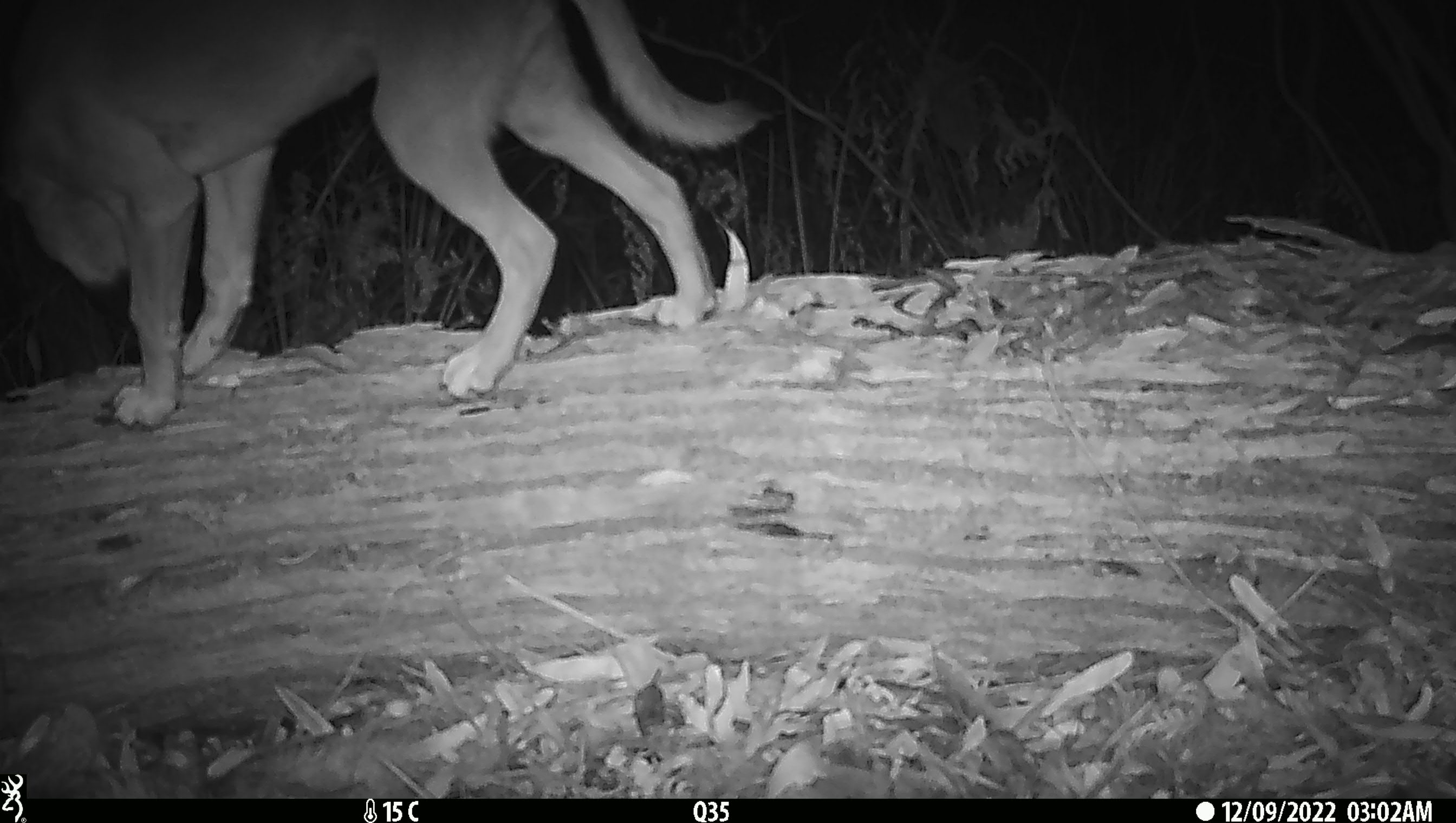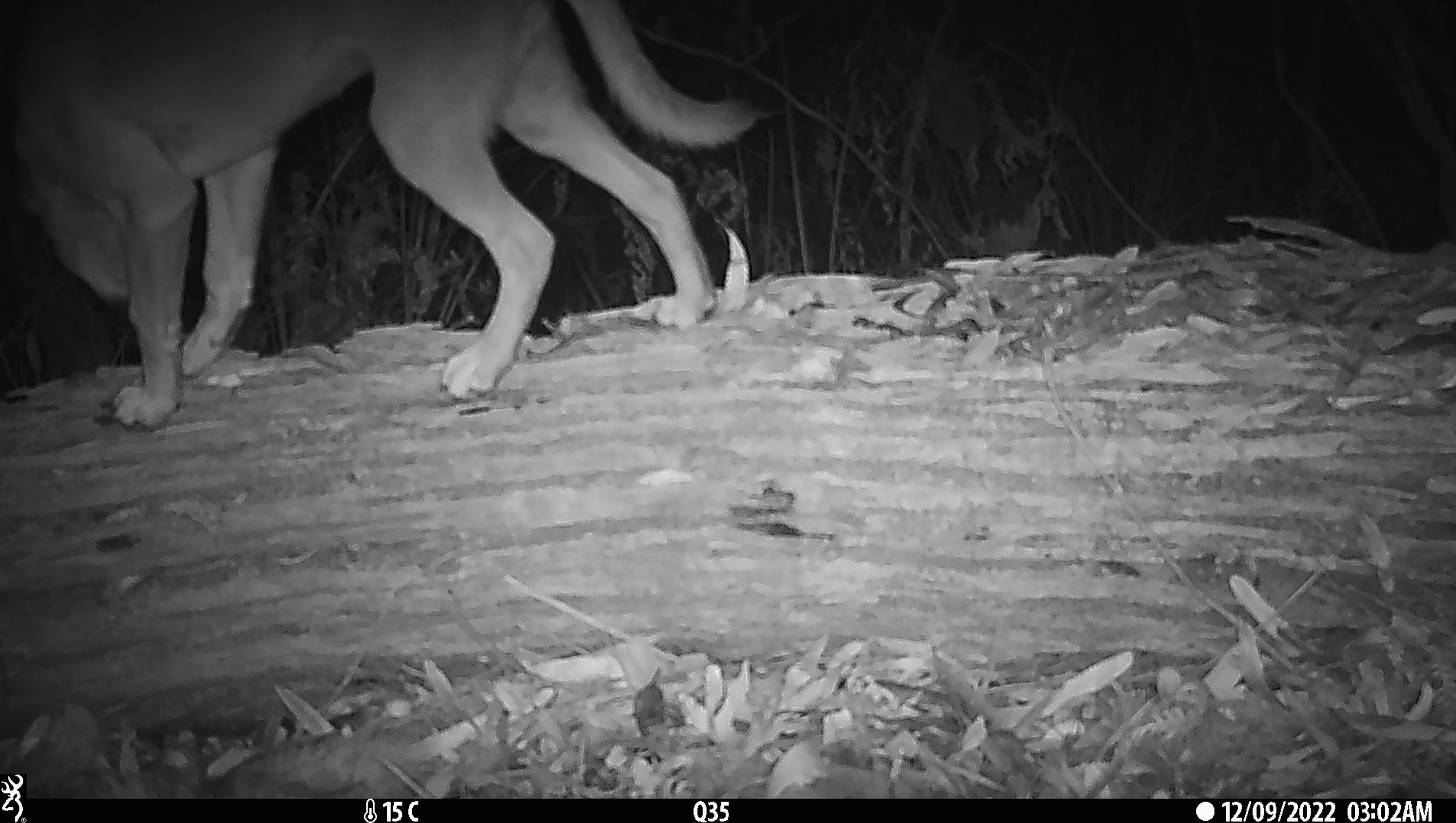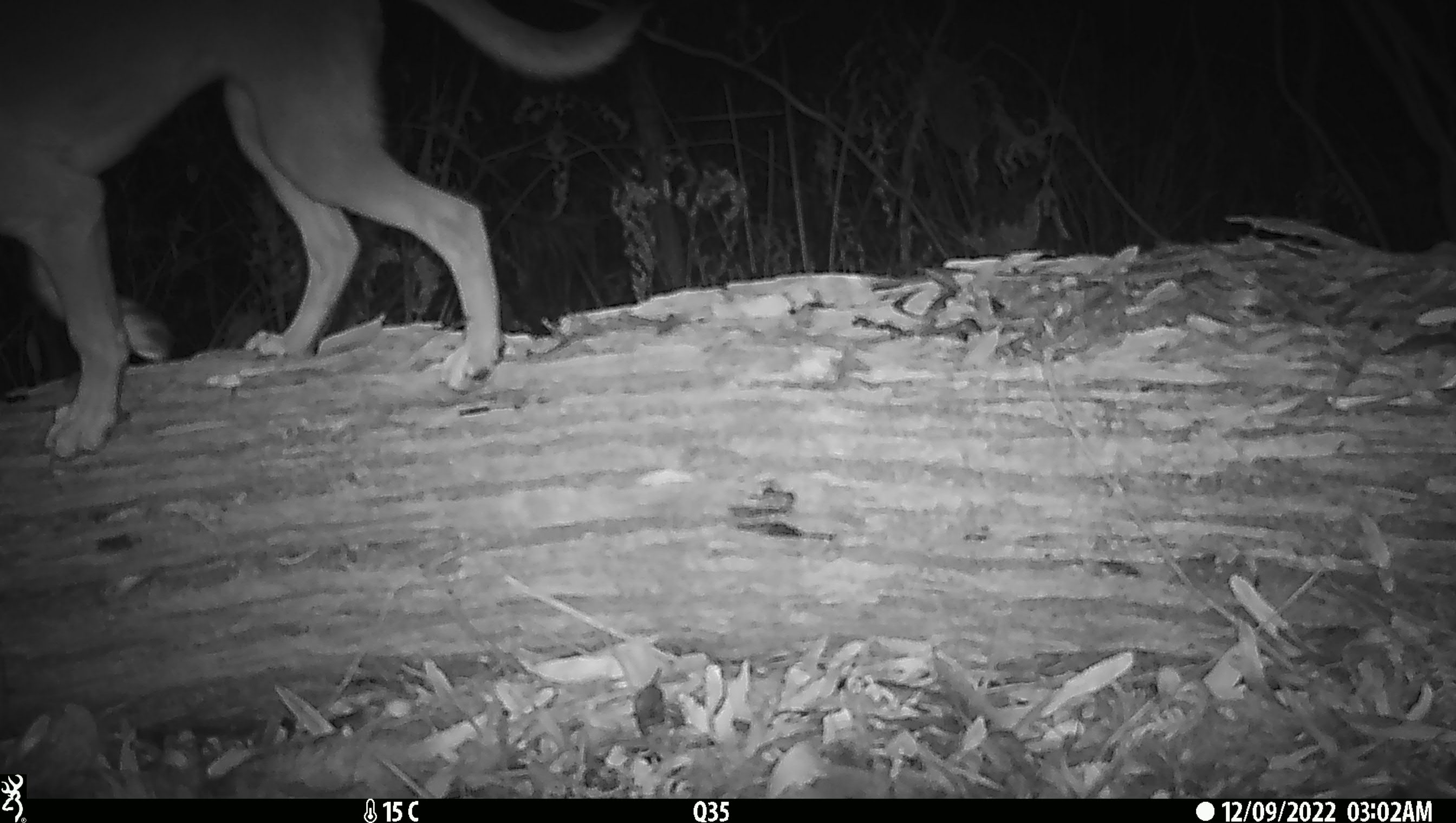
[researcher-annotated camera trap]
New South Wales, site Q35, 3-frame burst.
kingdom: Animalia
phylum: Chordata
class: Mammalia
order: Carnivora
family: Canidae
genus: Canis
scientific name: Canis familiaris dingo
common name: dingo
Dingo (Canis familiaris dingo).